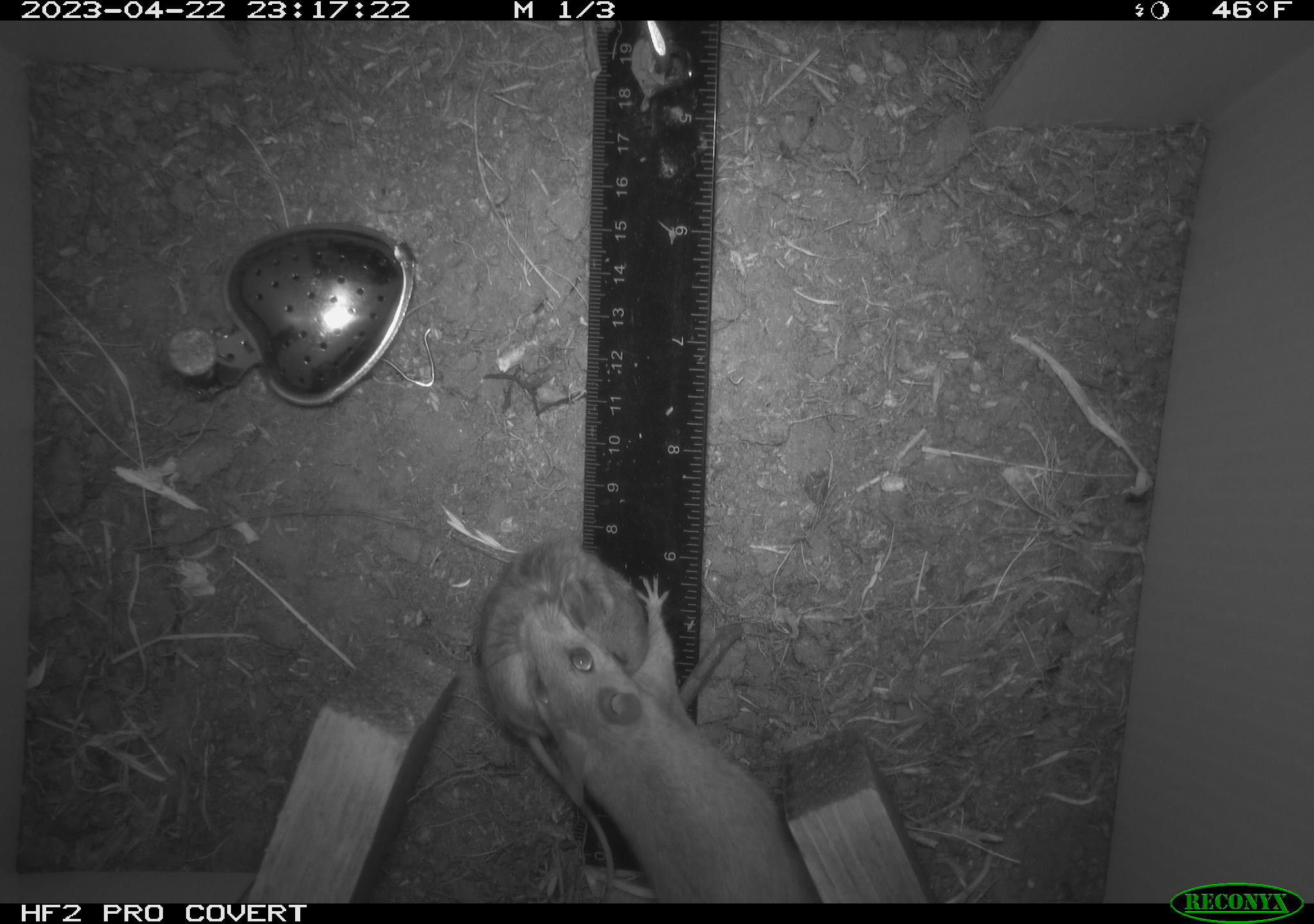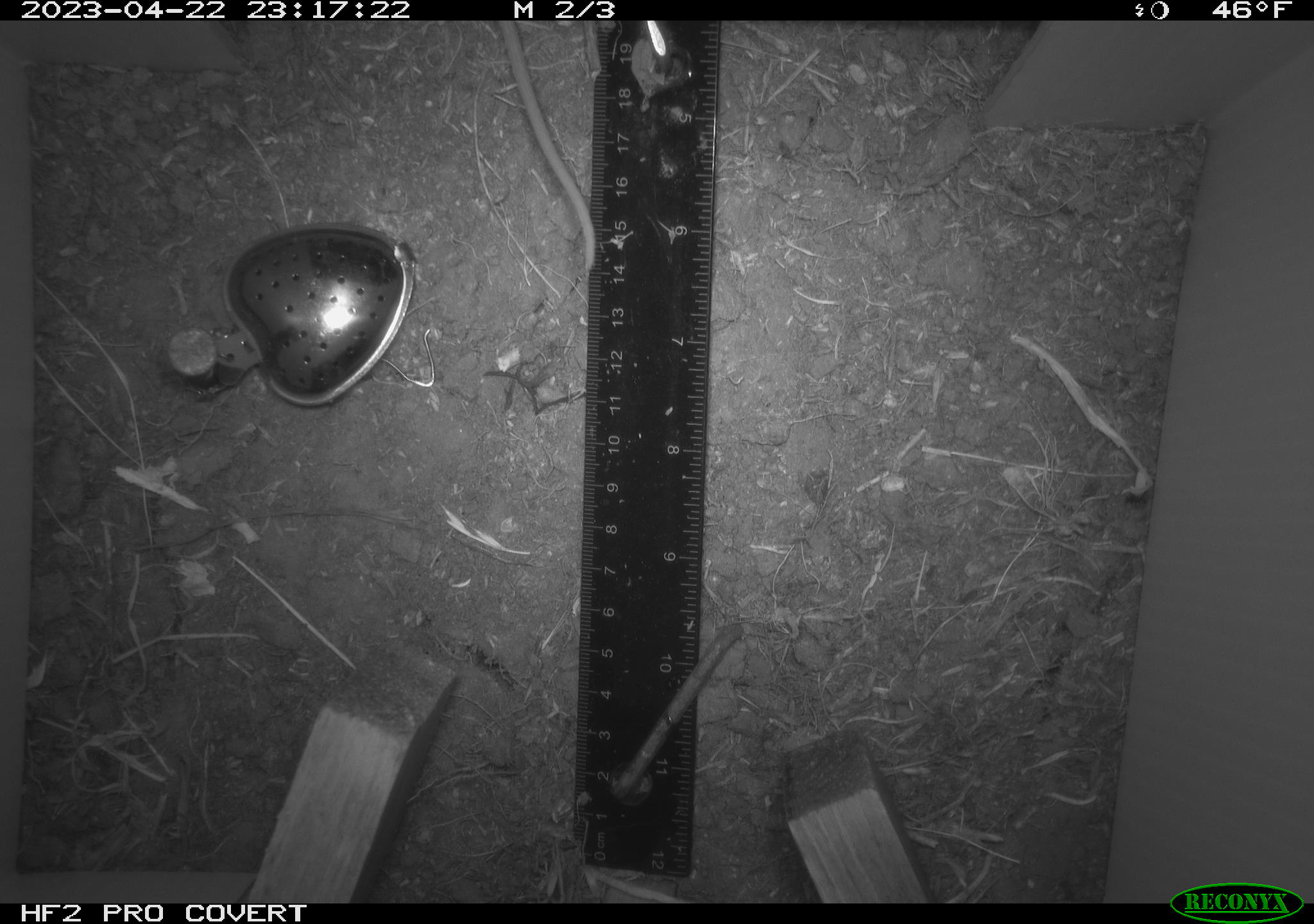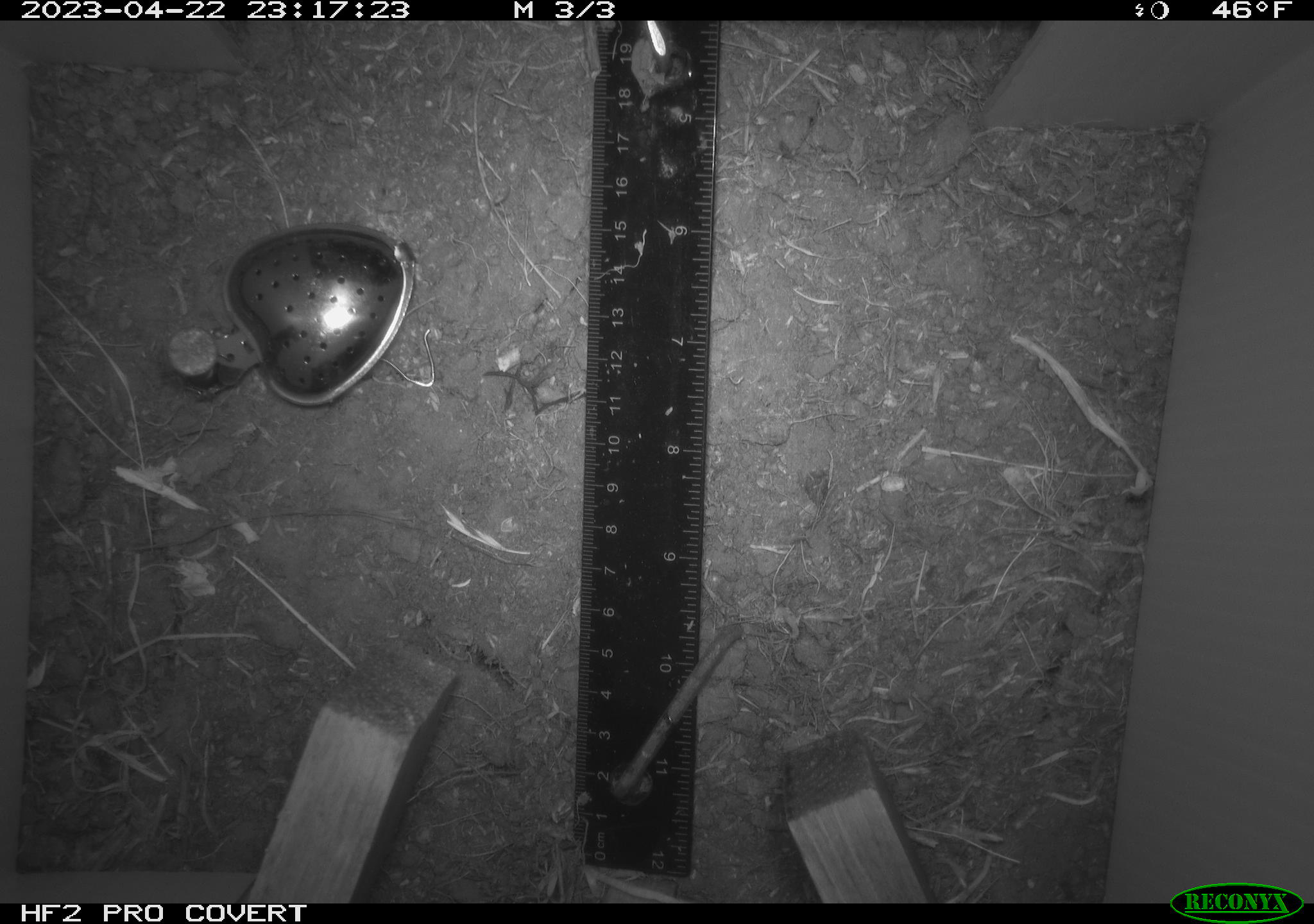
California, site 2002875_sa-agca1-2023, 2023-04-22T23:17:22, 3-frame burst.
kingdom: Animalia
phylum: Chordata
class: Mammalia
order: Rodentia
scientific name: Rodentia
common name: mouse species